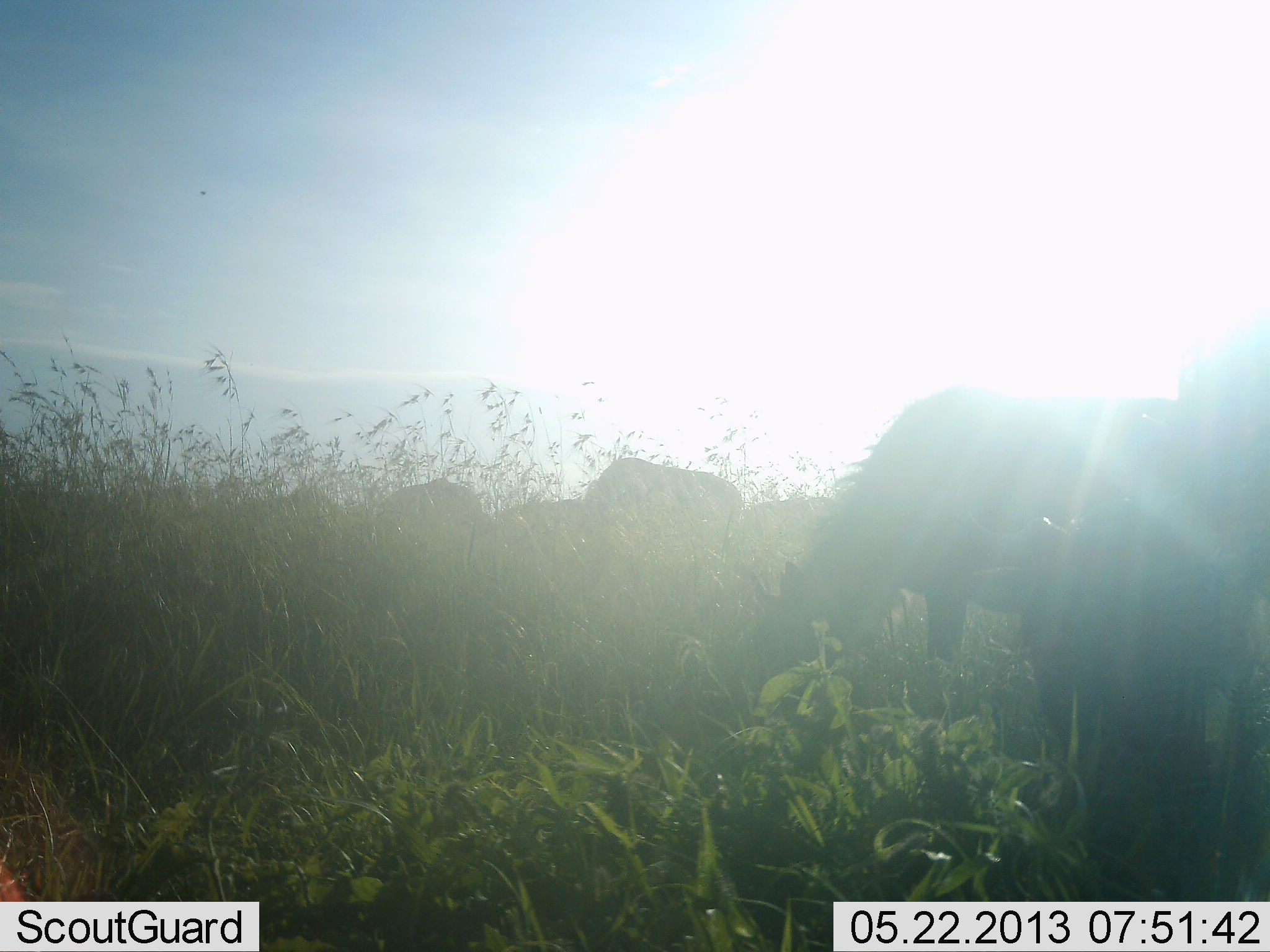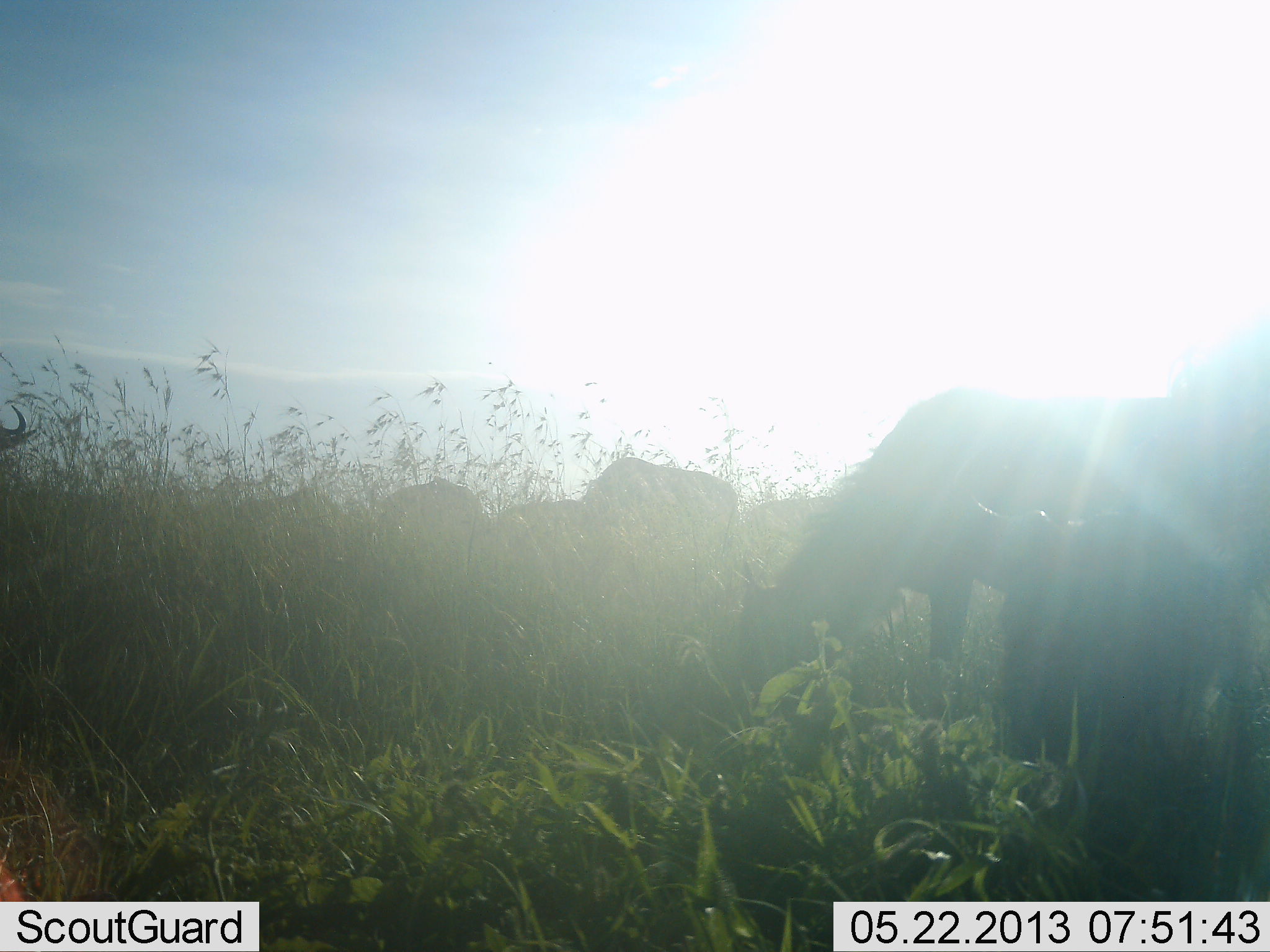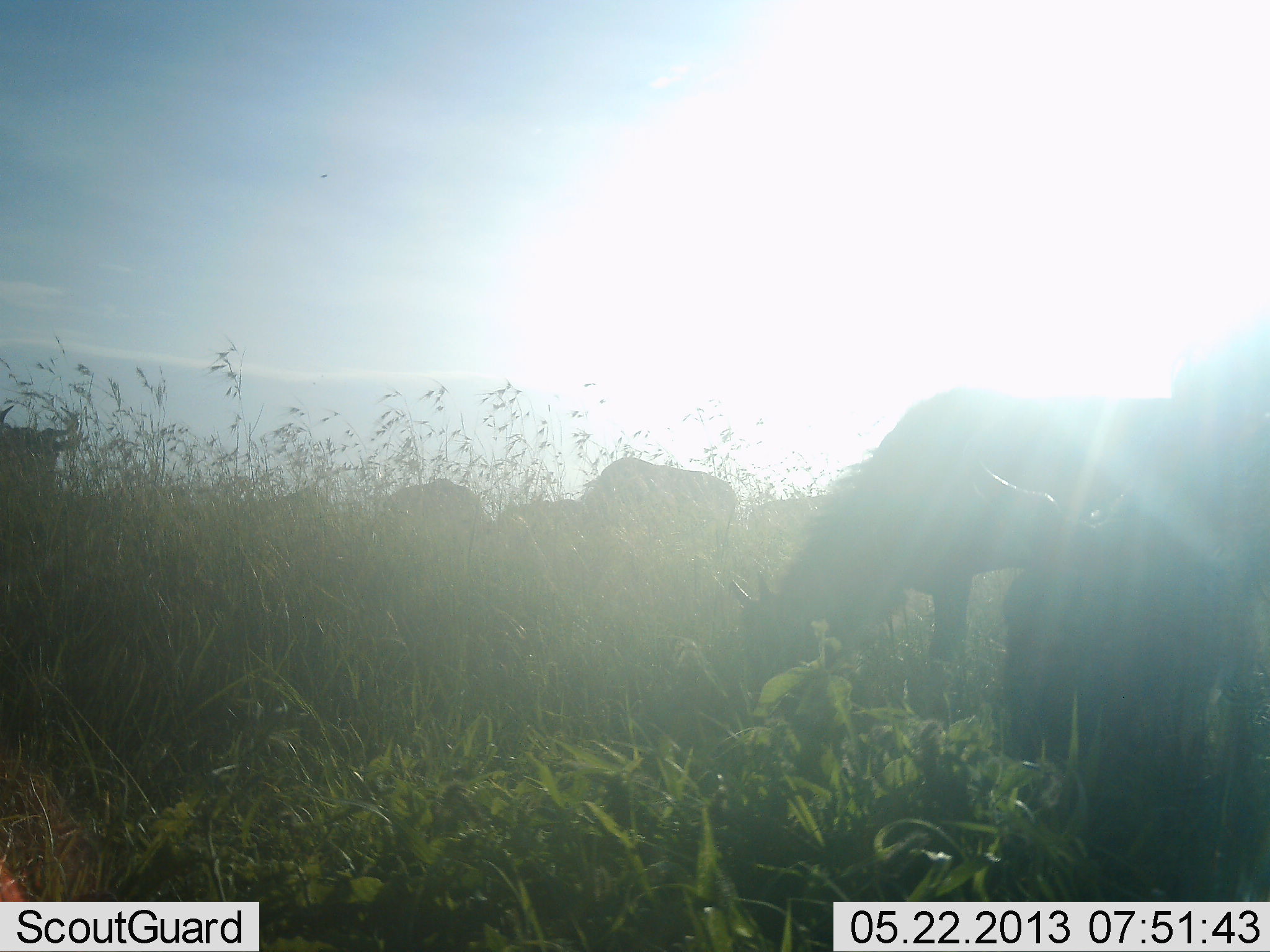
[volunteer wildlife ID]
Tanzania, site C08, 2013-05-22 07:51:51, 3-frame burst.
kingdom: Animalia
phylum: Chordata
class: Mammalia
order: Artiodactyla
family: Bovidae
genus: Connochaetes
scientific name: Connochaetes taurinus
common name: blue wildebeest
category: wildebeest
Wildebeest (blue wildebeest) (Connochaetes taurinus), count 6. Behavior (volunteer vote fractions): standing 40%, resting 0%, moving 10%, interacting 10%. Young present (vote fraction): 0%. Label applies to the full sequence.